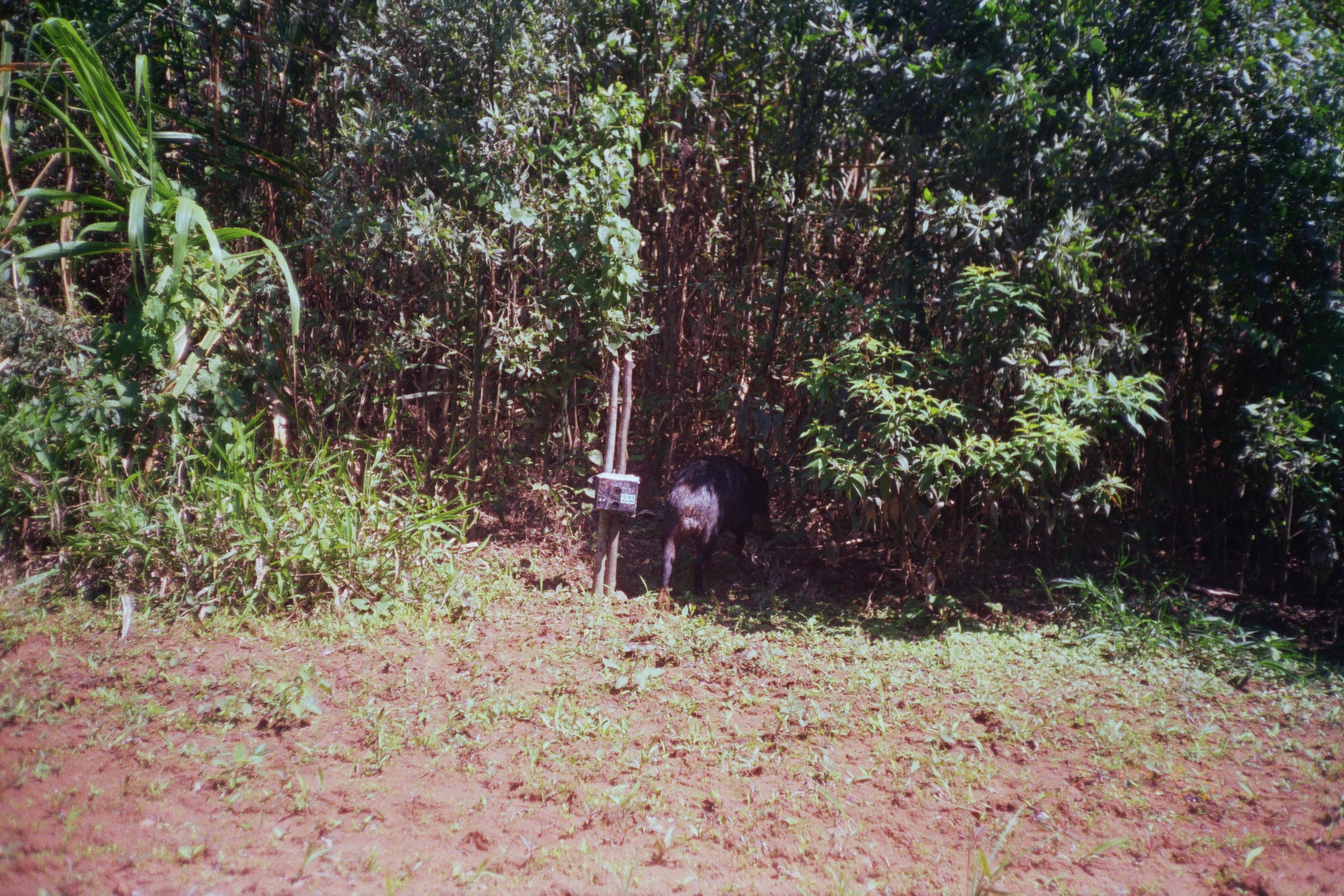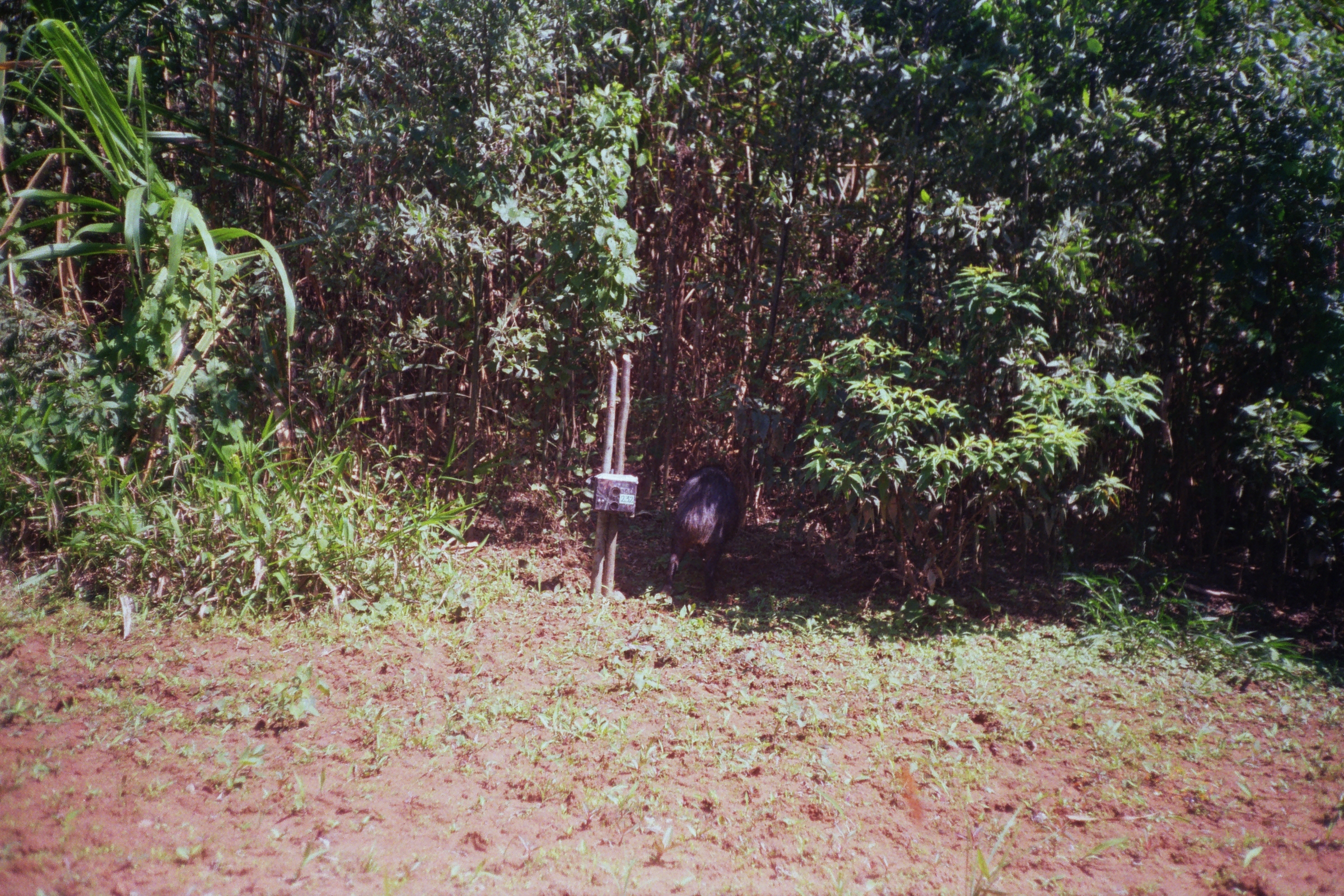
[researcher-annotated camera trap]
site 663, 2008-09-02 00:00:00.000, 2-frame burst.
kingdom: Animalia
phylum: Chordata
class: Mammalia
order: Artiodactyla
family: Tayassuidae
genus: Tayassu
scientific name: Tayassu pecari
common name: white-lipped peccary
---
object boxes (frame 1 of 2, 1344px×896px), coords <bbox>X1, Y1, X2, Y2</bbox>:
tayassu pecari: <bbox>658, 456, 774, 610</bbox>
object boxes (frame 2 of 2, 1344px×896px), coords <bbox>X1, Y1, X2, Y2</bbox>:
tayassu pecari: <bbox>658, 465, 746, 603</bbox>